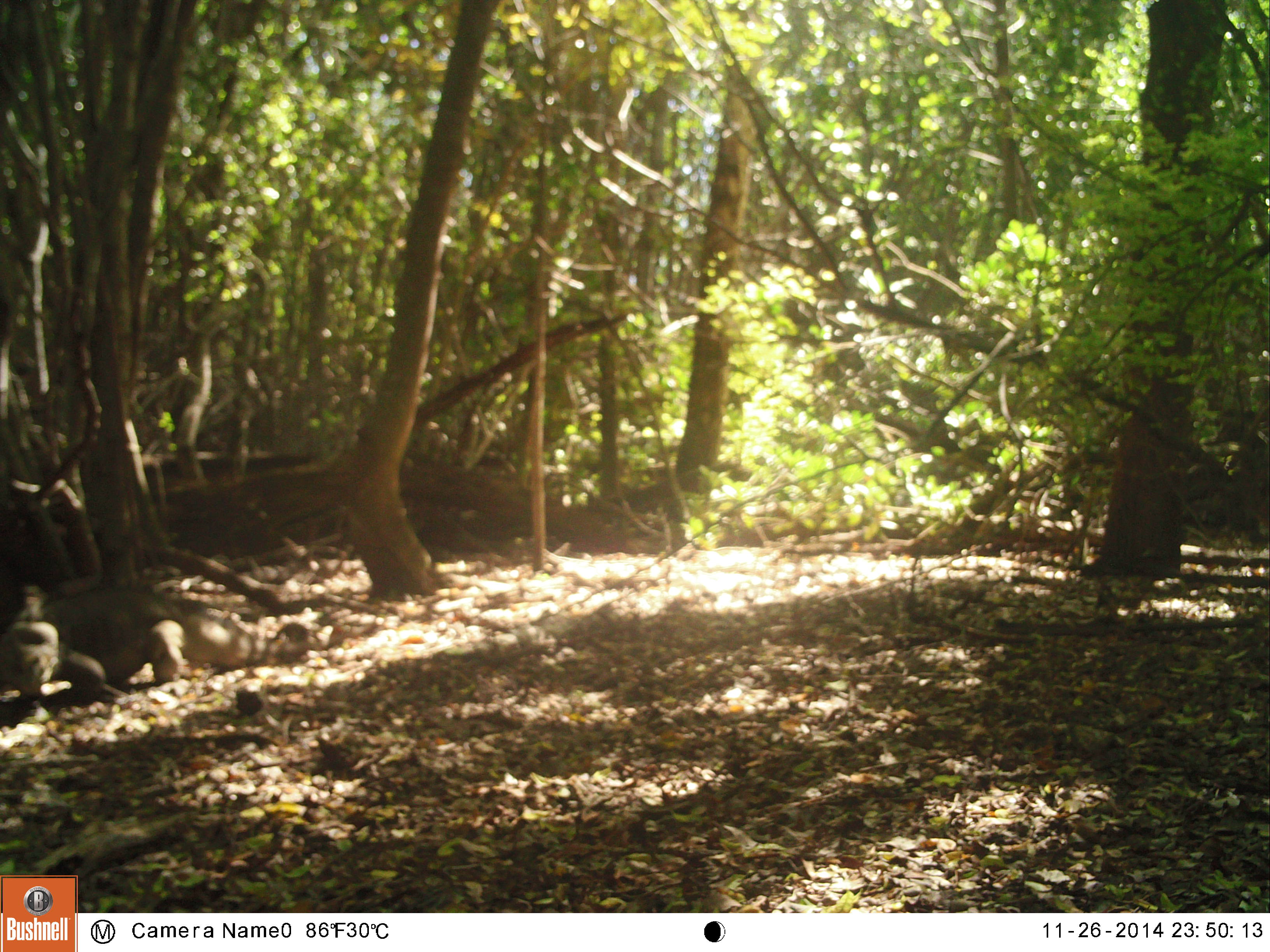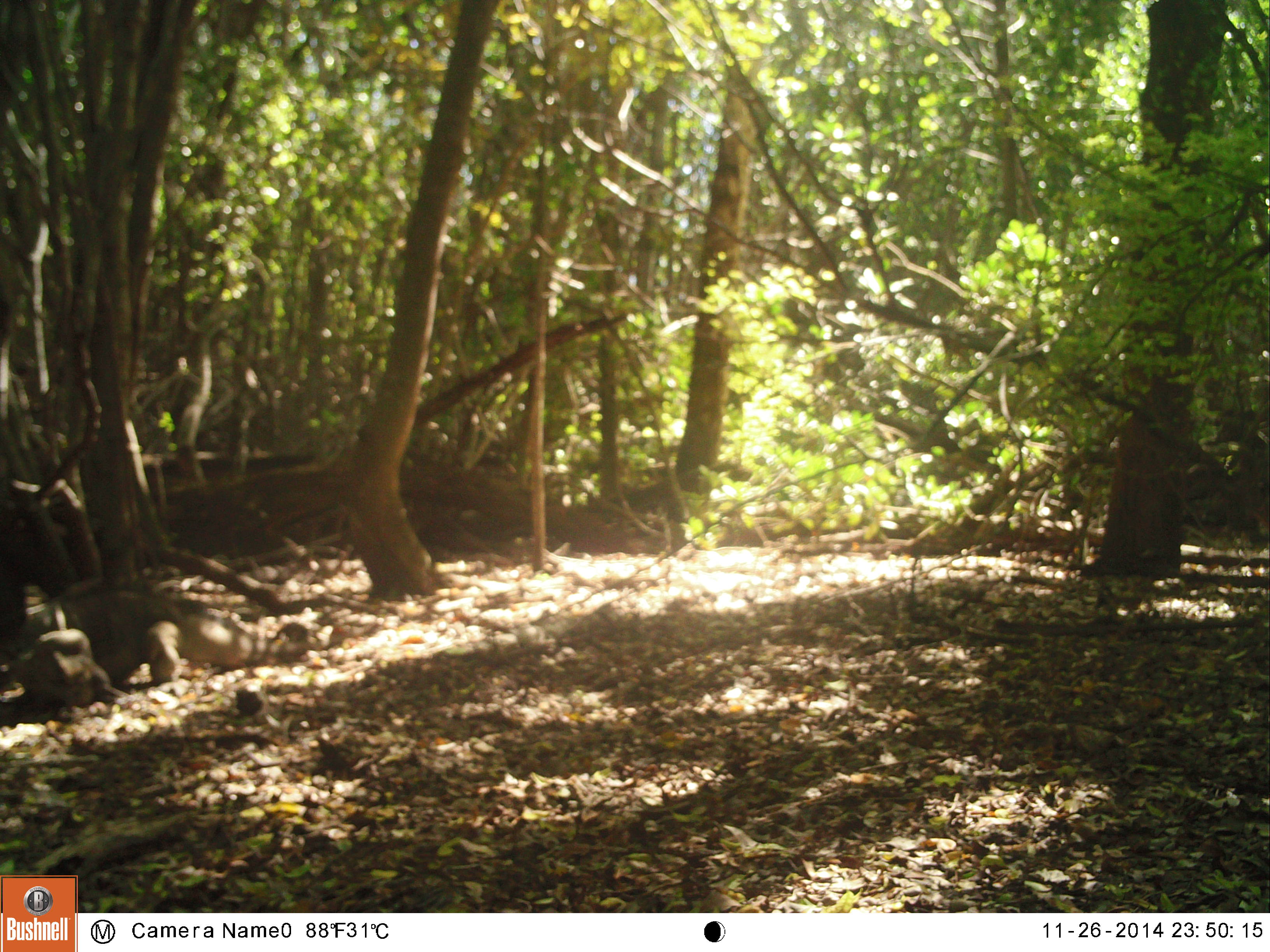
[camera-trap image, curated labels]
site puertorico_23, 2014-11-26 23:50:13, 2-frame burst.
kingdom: Animalia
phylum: Chordata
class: Reptilia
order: Squamata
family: Iguanidae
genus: Iguana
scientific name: Iguana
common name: typical iguanas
Iguana (typical iguanas).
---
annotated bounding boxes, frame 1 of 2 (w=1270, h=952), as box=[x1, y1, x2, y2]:
iguana: box=[4, 574, 347, 705]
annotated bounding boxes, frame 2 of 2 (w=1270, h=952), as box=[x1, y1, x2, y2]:
iguana: box=[0, 562, 330, 721]